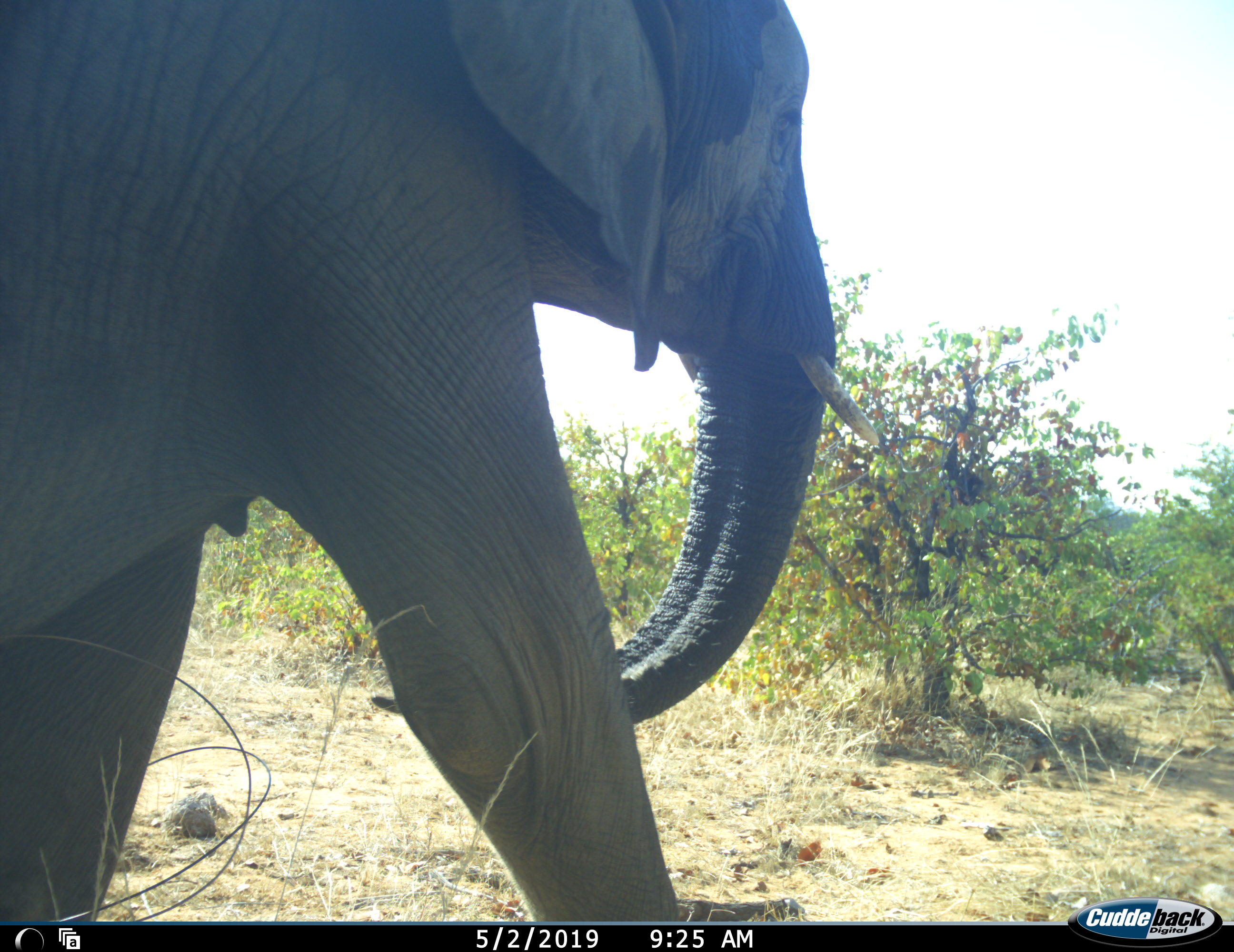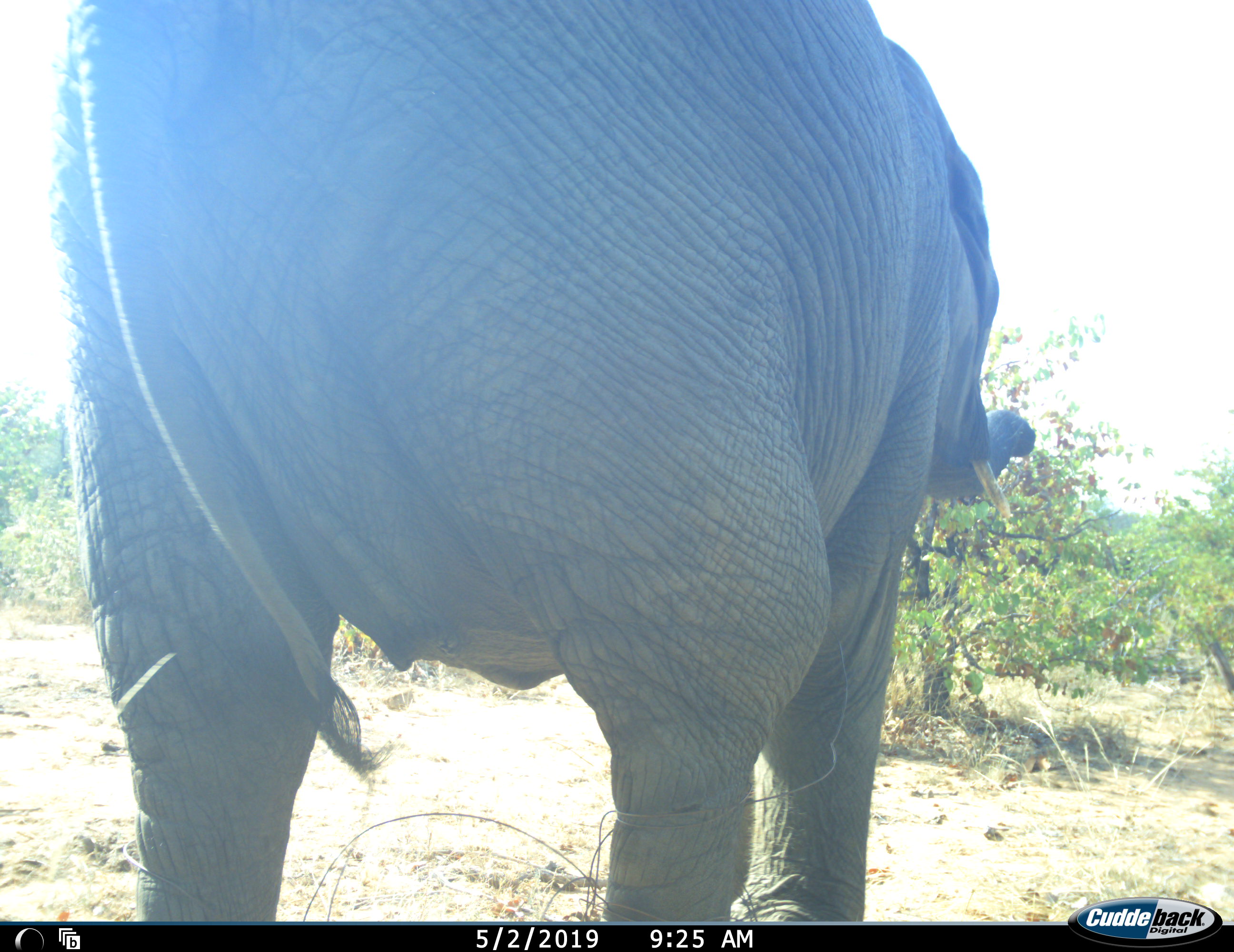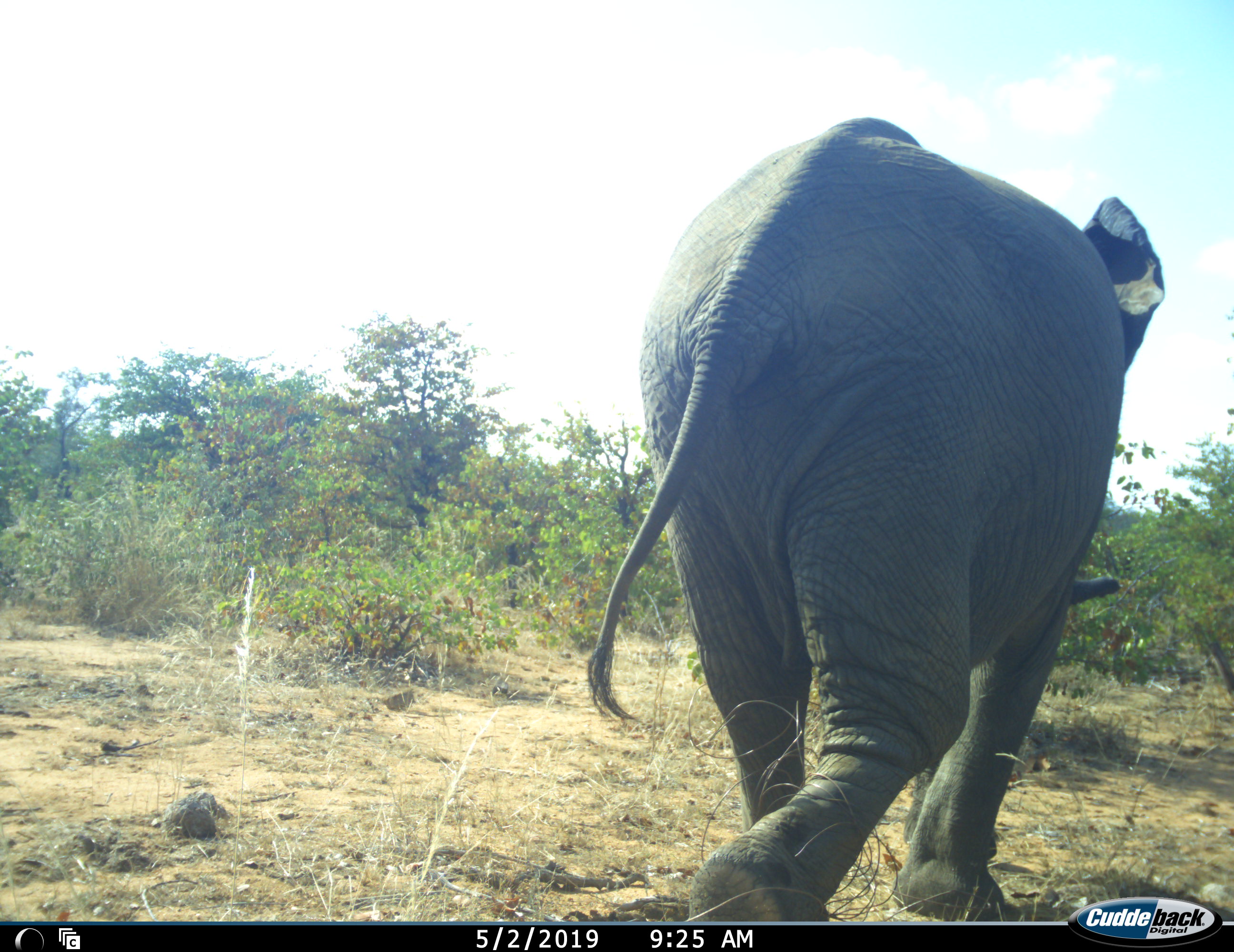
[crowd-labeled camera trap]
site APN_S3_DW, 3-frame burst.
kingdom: Animalia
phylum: Chordata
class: Mammalia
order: Proboscidea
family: Elephantidae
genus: Loxodonta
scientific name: Loxodonta africana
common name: african bush elephant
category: elephant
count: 1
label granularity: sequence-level